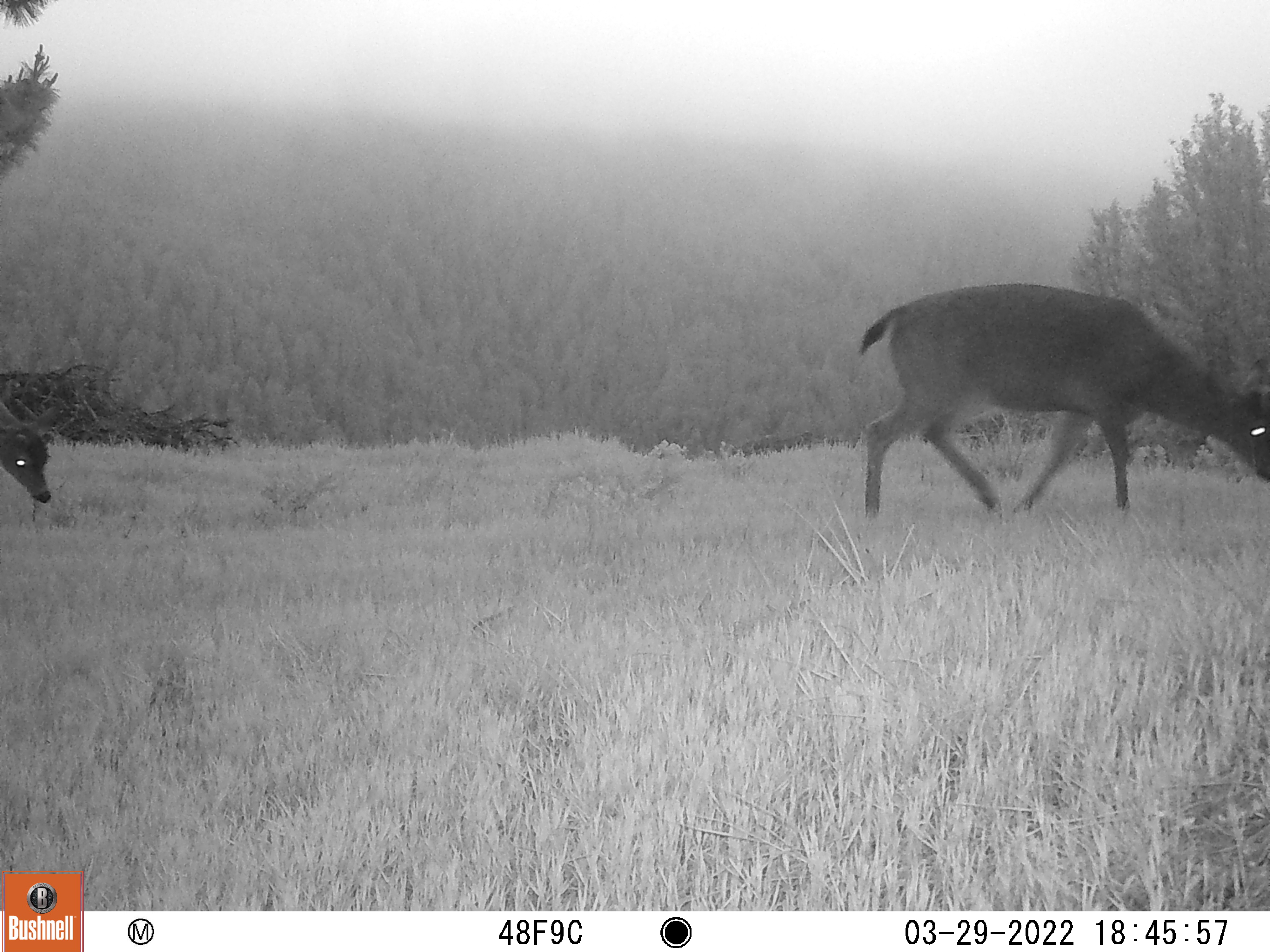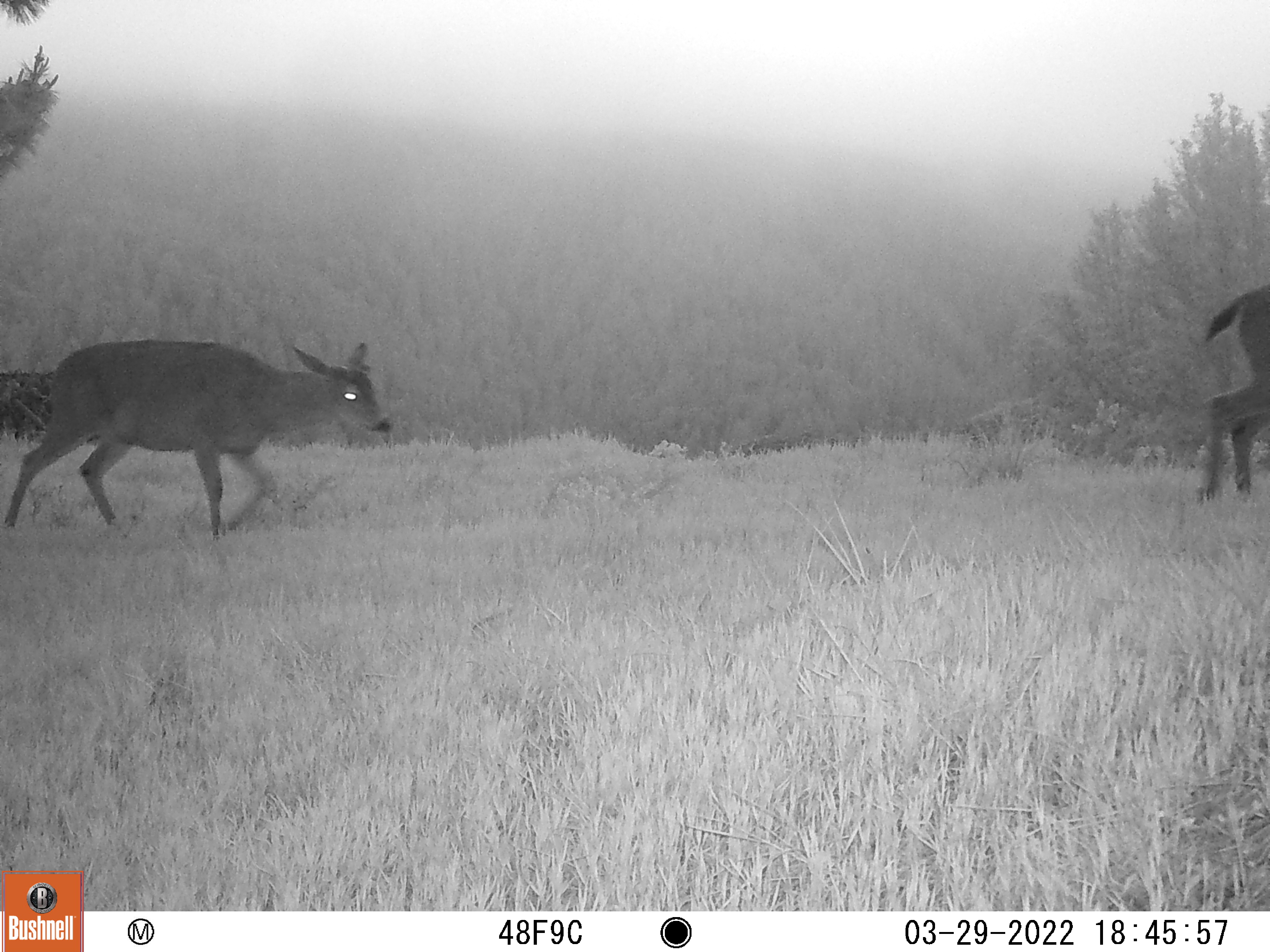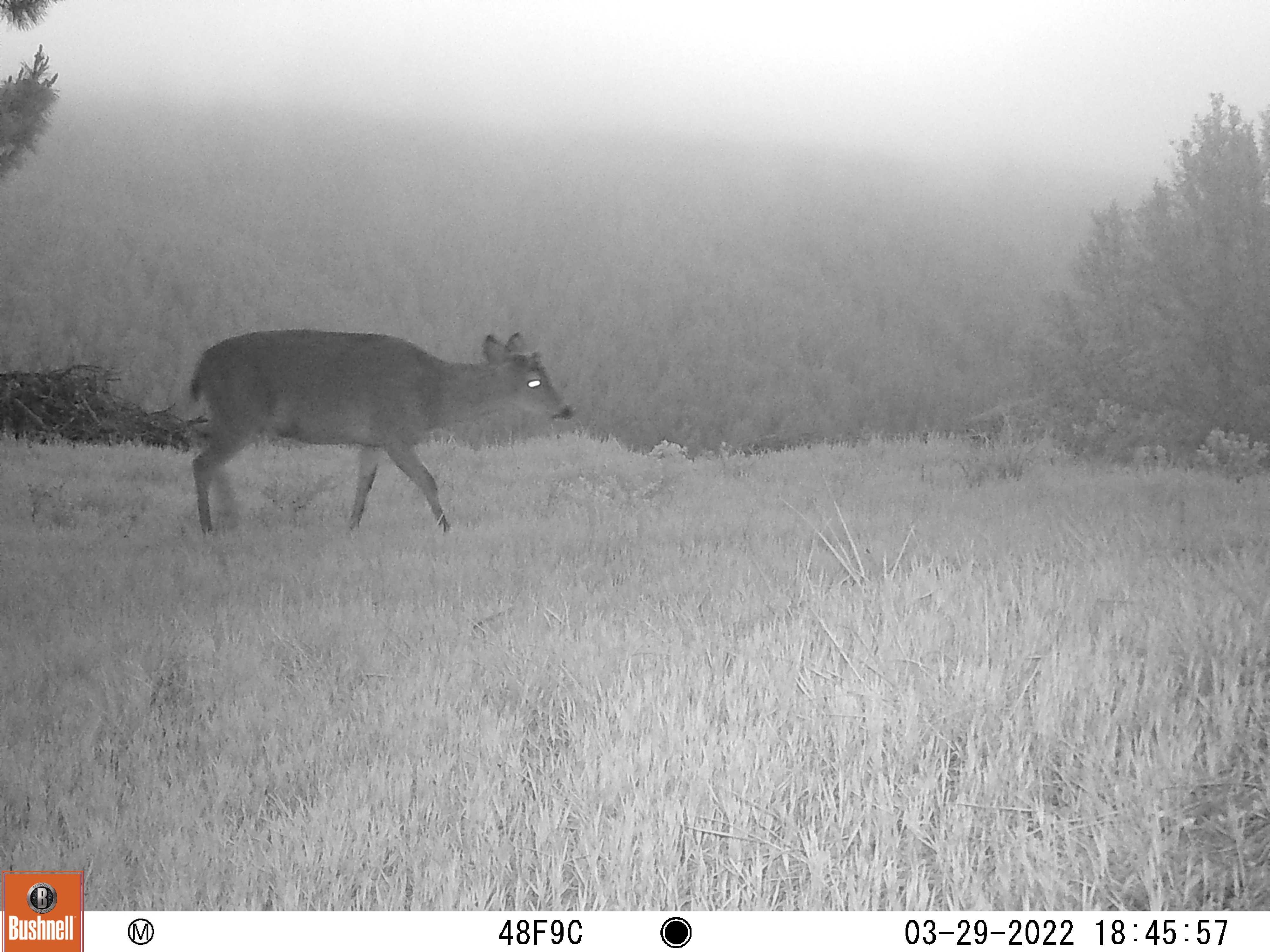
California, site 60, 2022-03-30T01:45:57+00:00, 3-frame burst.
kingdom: Animalia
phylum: Chordata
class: Mammalia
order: Artiodactyla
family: Cervidae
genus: Odocoileus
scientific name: Odocoileus hemionus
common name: mule deer